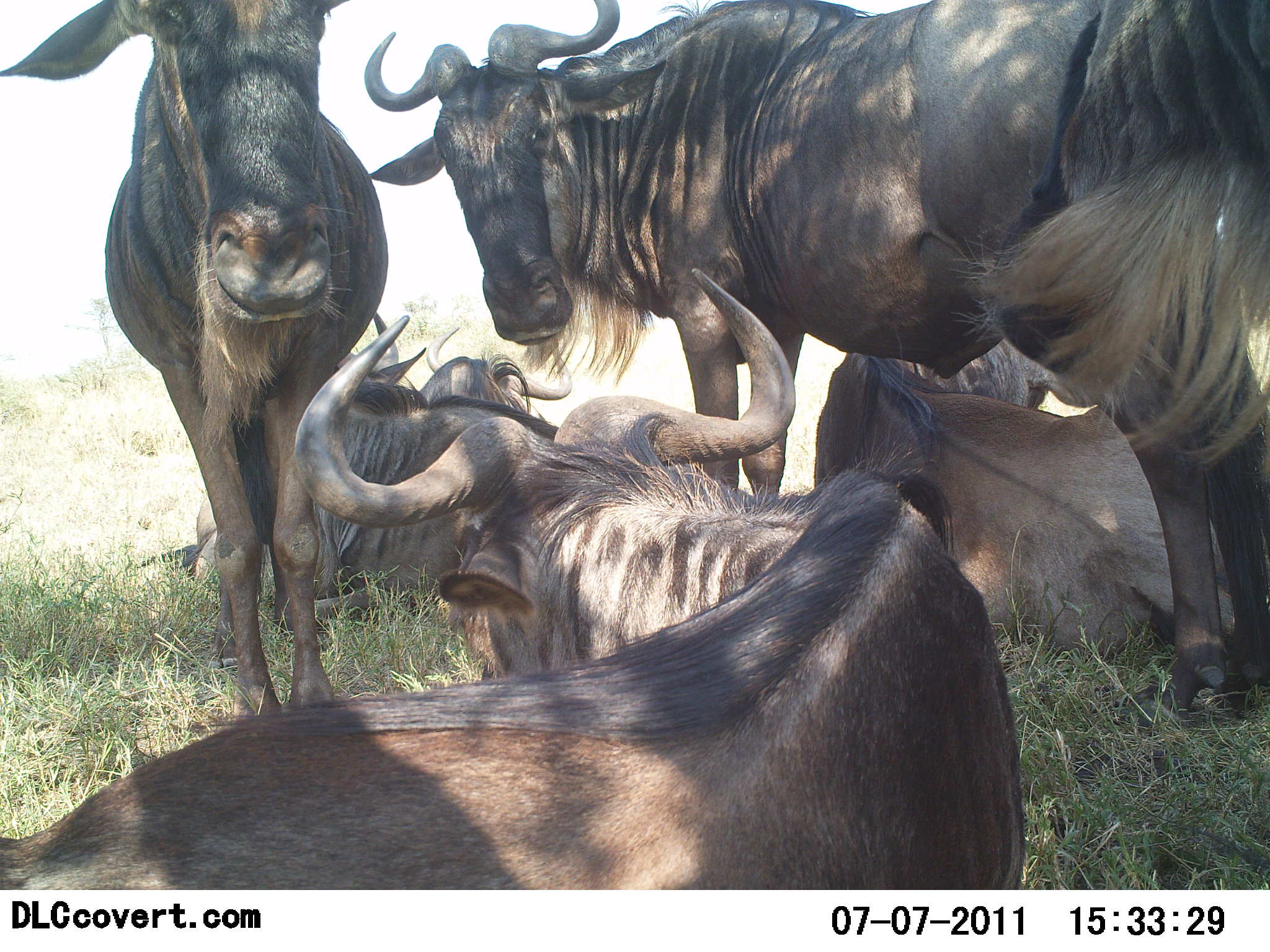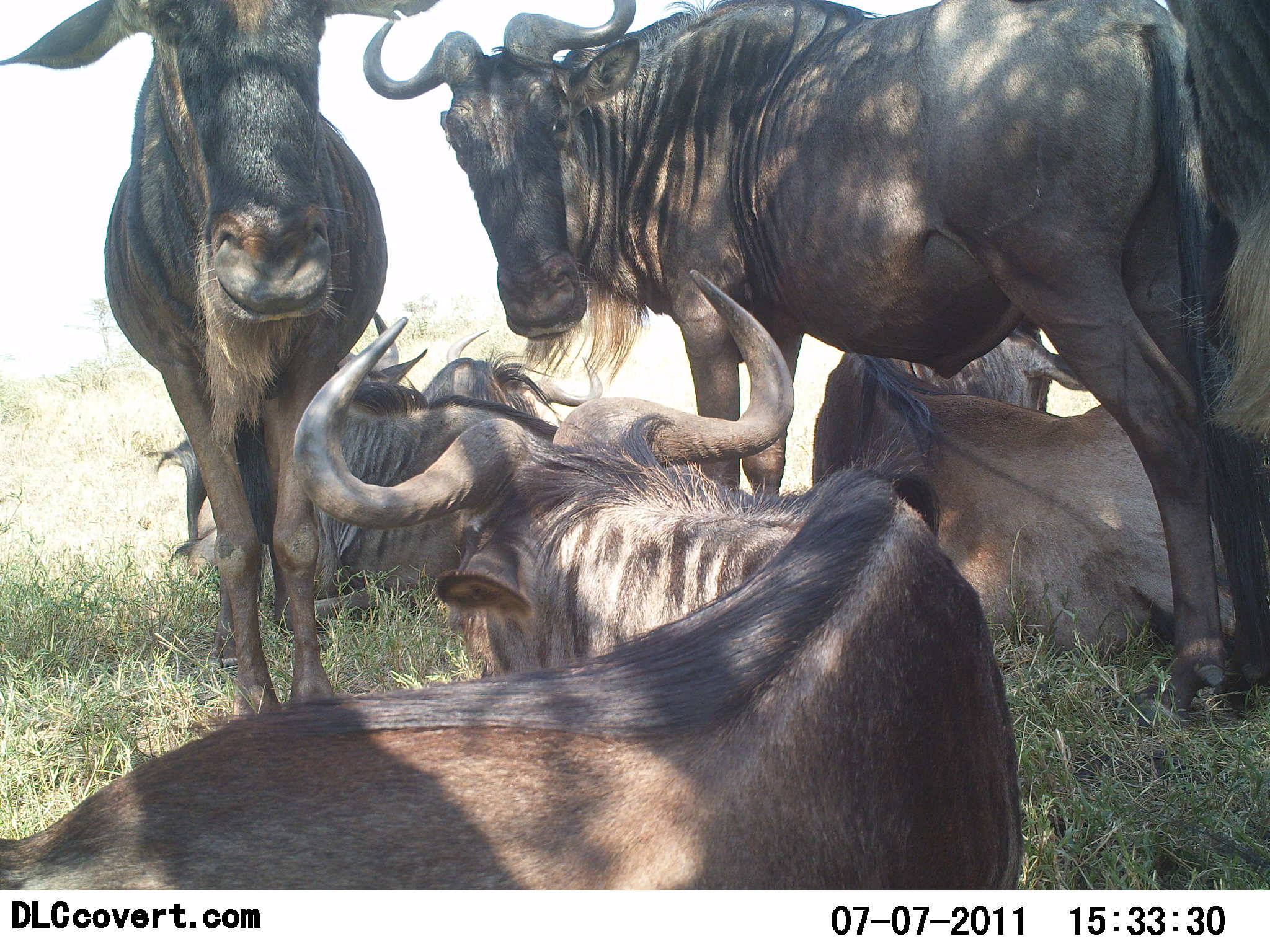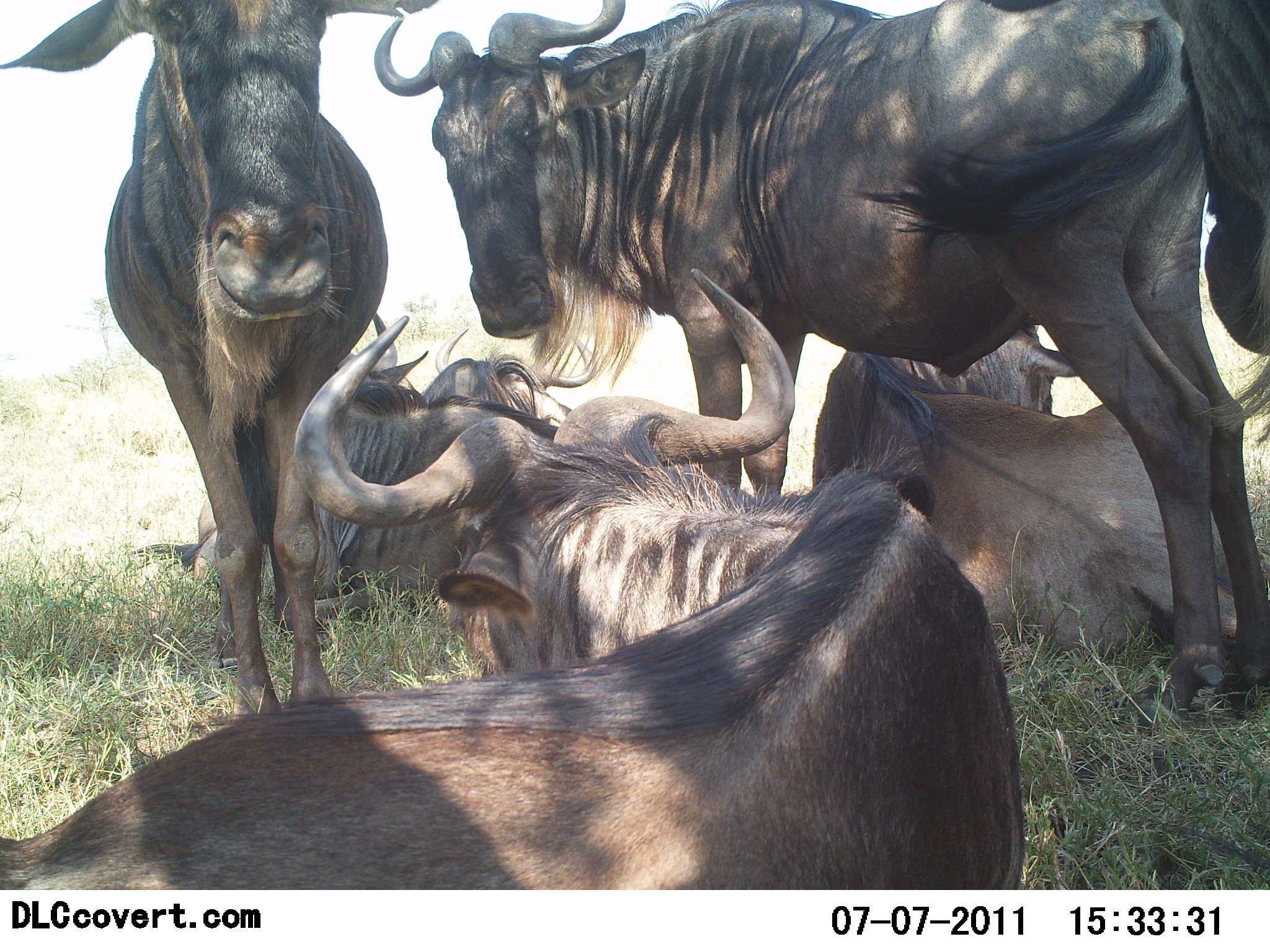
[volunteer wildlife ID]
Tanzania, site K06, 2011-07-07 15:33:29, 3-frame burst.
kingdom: Animalia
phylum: Chordata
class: Mammalia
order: Artiodactyla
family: Bovidae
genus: Connochaetes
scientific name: Connochaetes taurinus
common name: blue wildebeest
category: wildebeest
Wildebeest (blue wildebeest) (Connochaetes taurinus), count 6. Behavior (volunteer vote fractions): standing 58%, resting 100%, moving 0%, interacting 17%. Young present (vote fraction): 0%. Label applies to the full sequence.